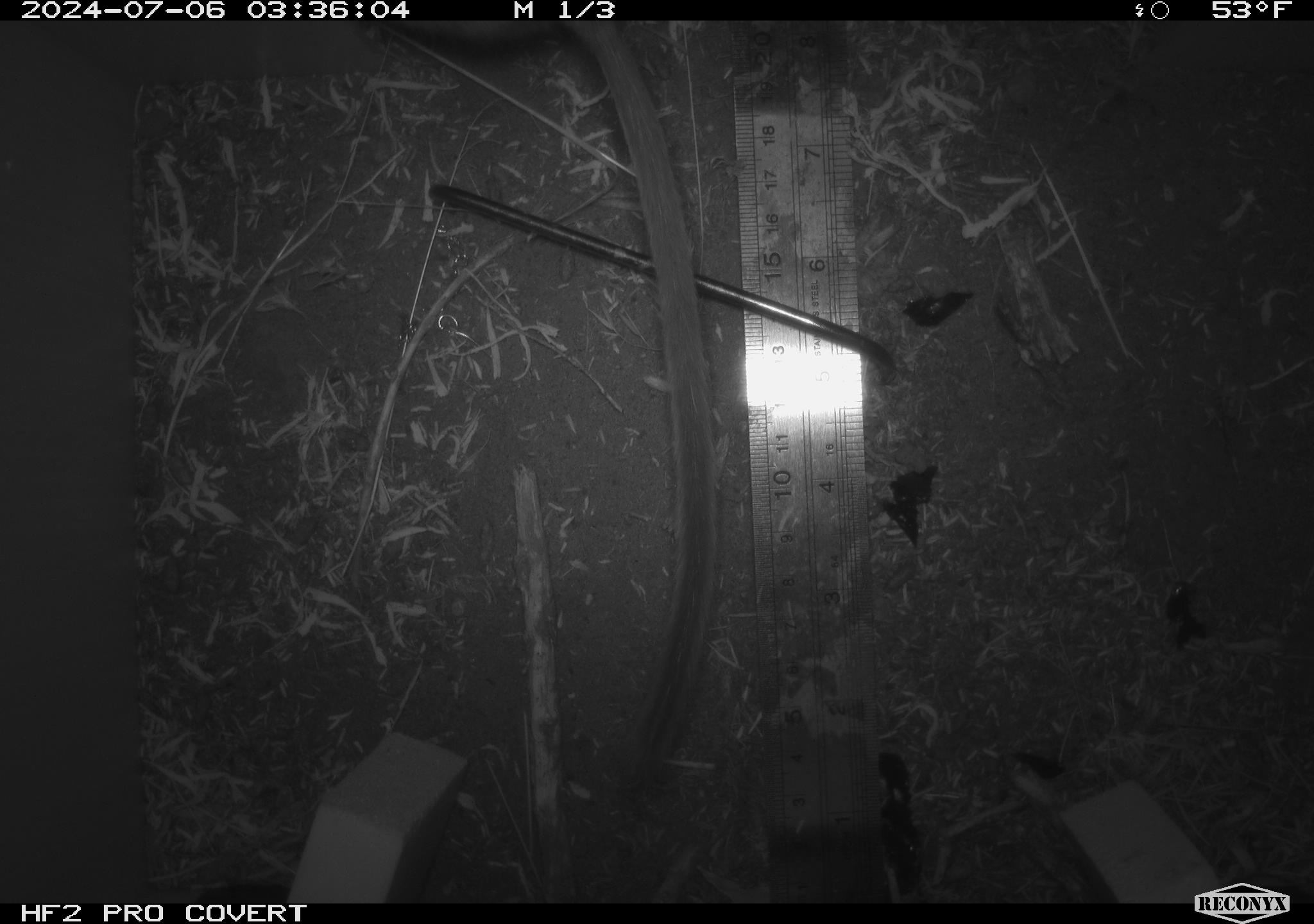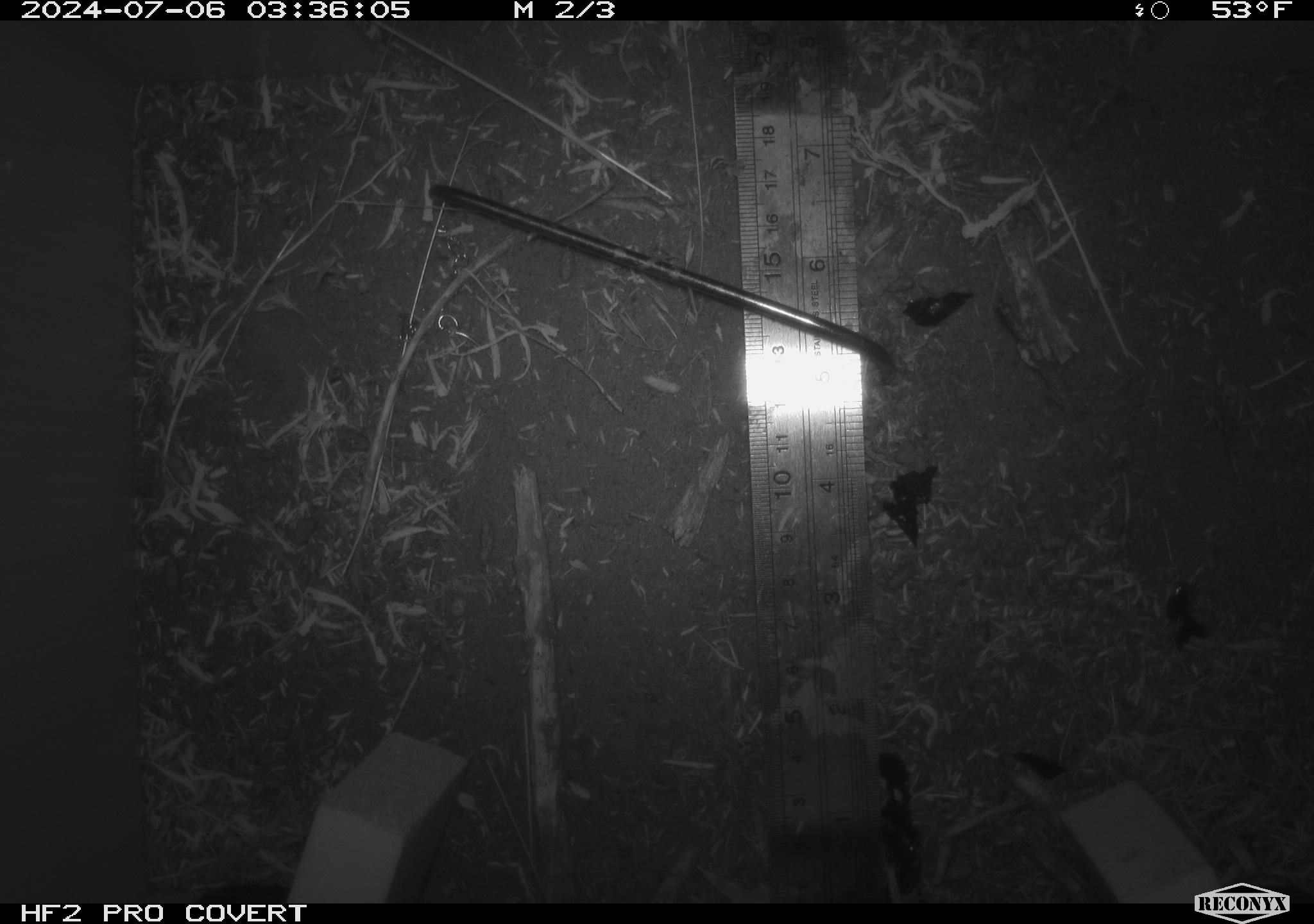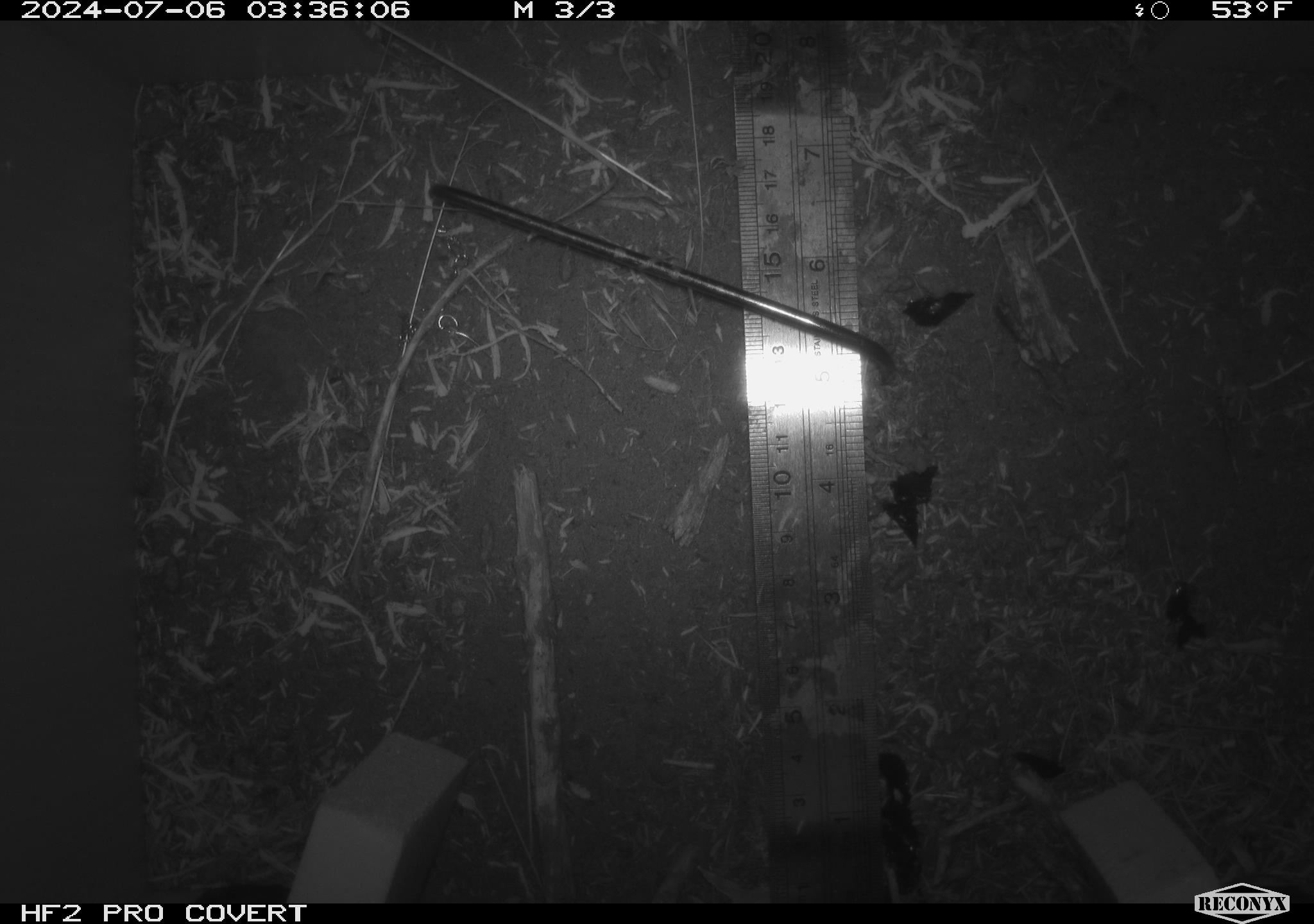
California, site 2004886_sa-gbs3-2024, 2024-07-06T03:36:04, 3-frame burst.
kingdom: Animalia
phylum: Chordata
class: Mammalia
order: Rodentia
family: Cricetidae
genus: Neotoma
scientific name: Neotoma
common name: pack rat or woodrat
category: neotoma species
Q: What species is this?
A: Neotoma species (pack rat or woodrat) (Neotoma).